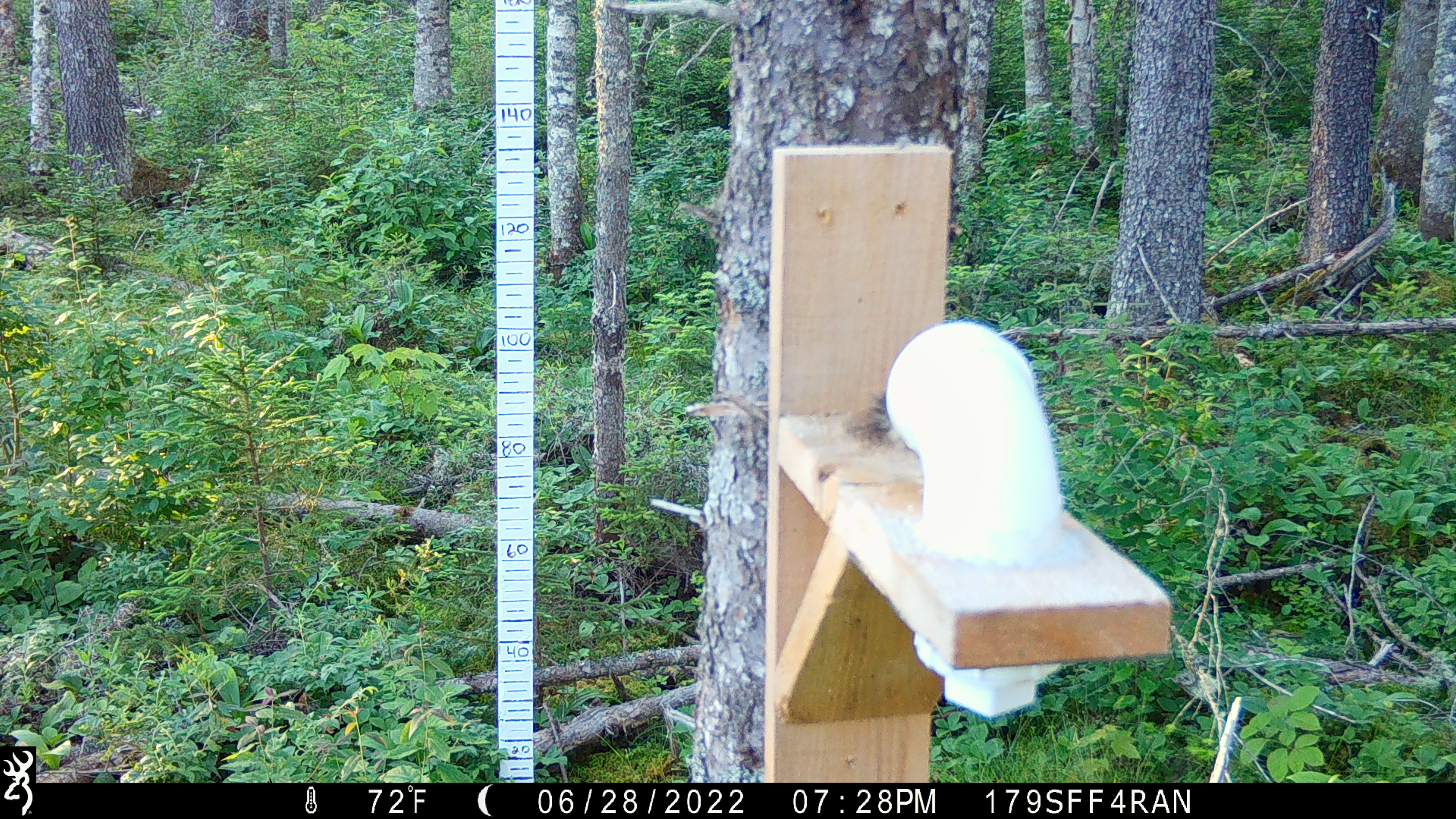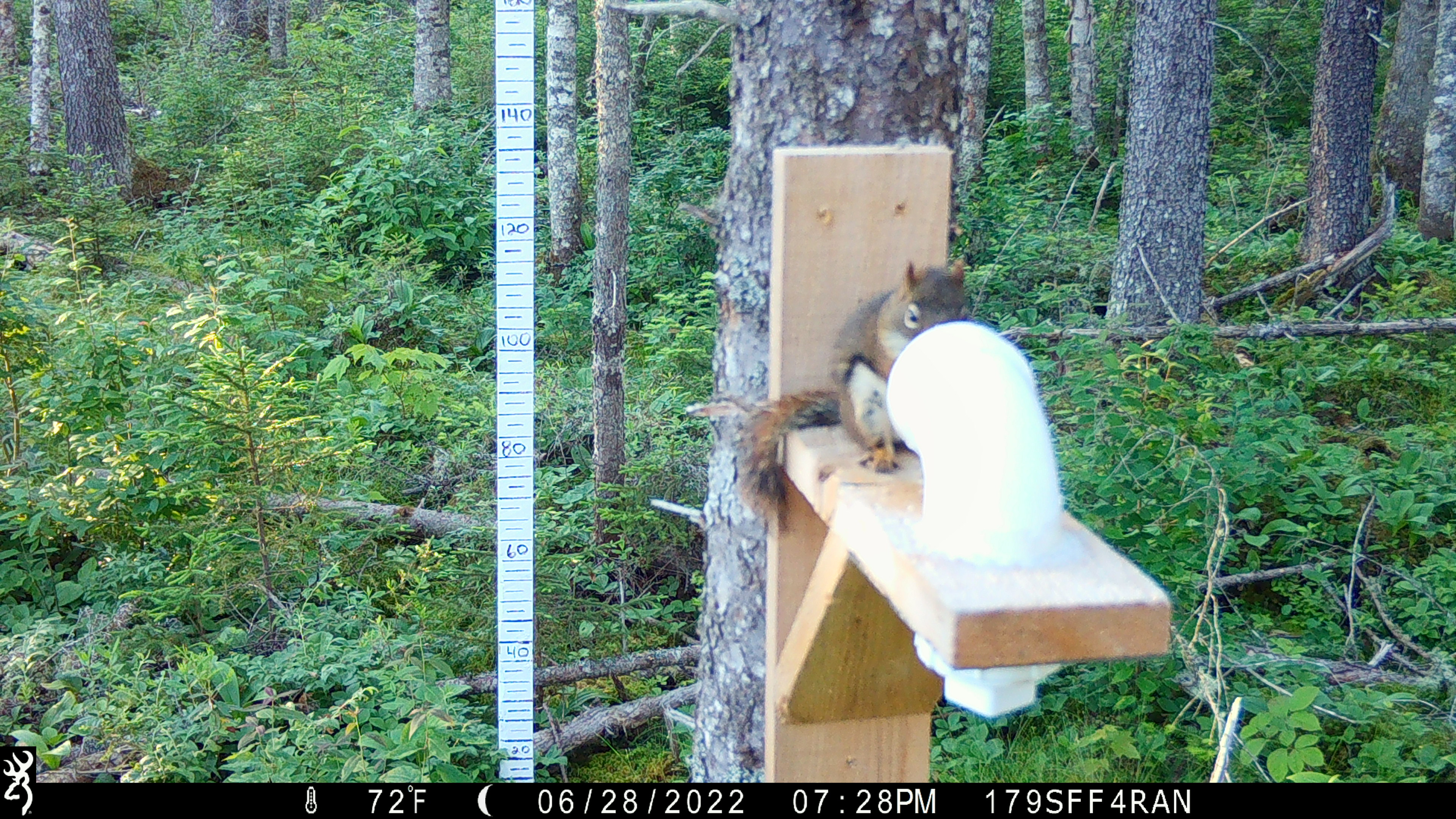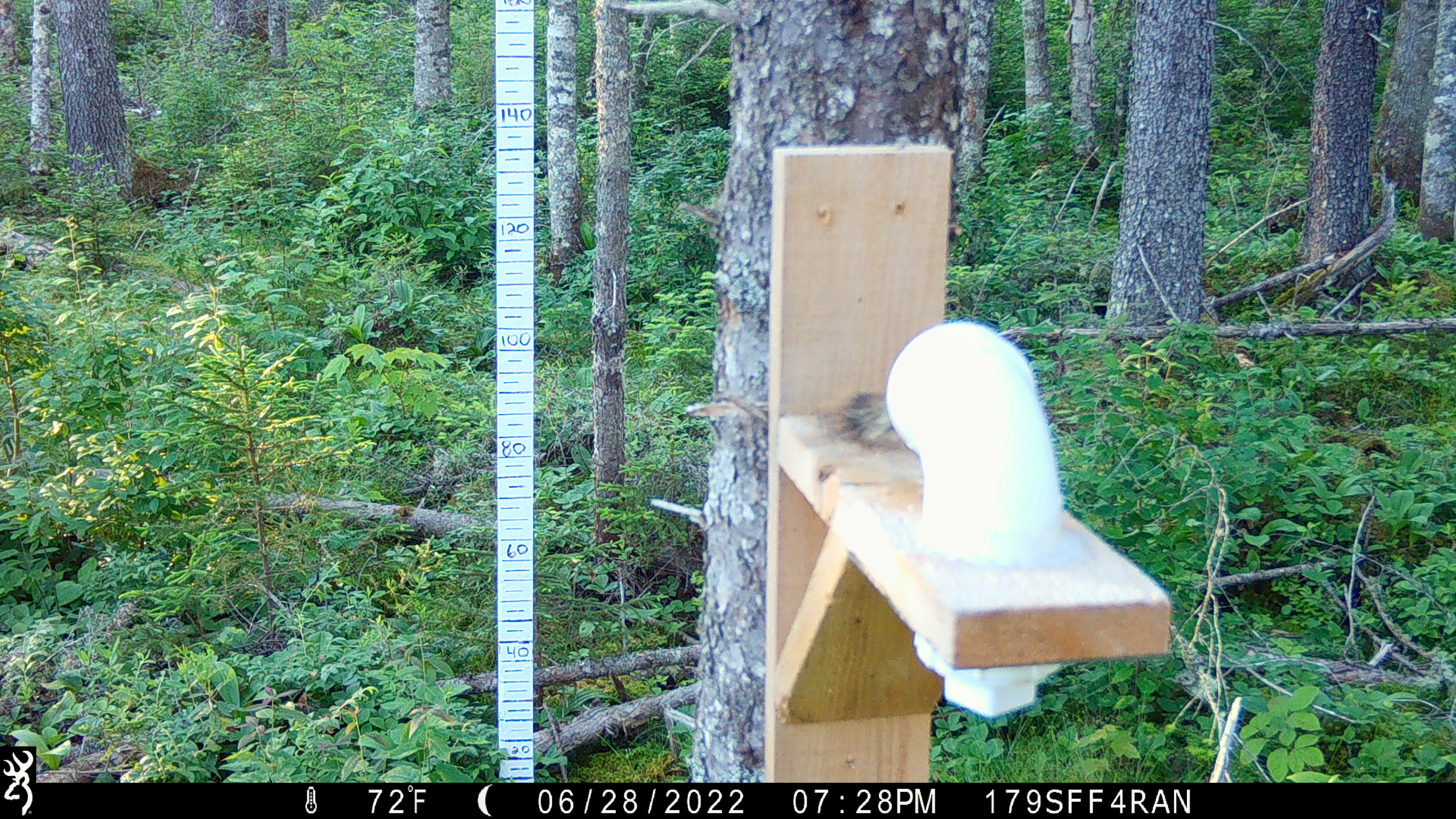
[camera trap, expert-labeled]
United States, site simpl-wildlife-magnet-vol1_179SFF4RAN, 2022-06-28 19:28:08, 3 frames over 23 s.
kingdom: Animalia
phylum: Chordata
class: Mammalia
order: Rodentia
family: Sciuridae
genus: Tamiasciurus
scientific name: Tamiasciurus hudsonicus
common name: red squirrel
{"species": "red squirrel (Tamiasciurus hudsonicus)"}